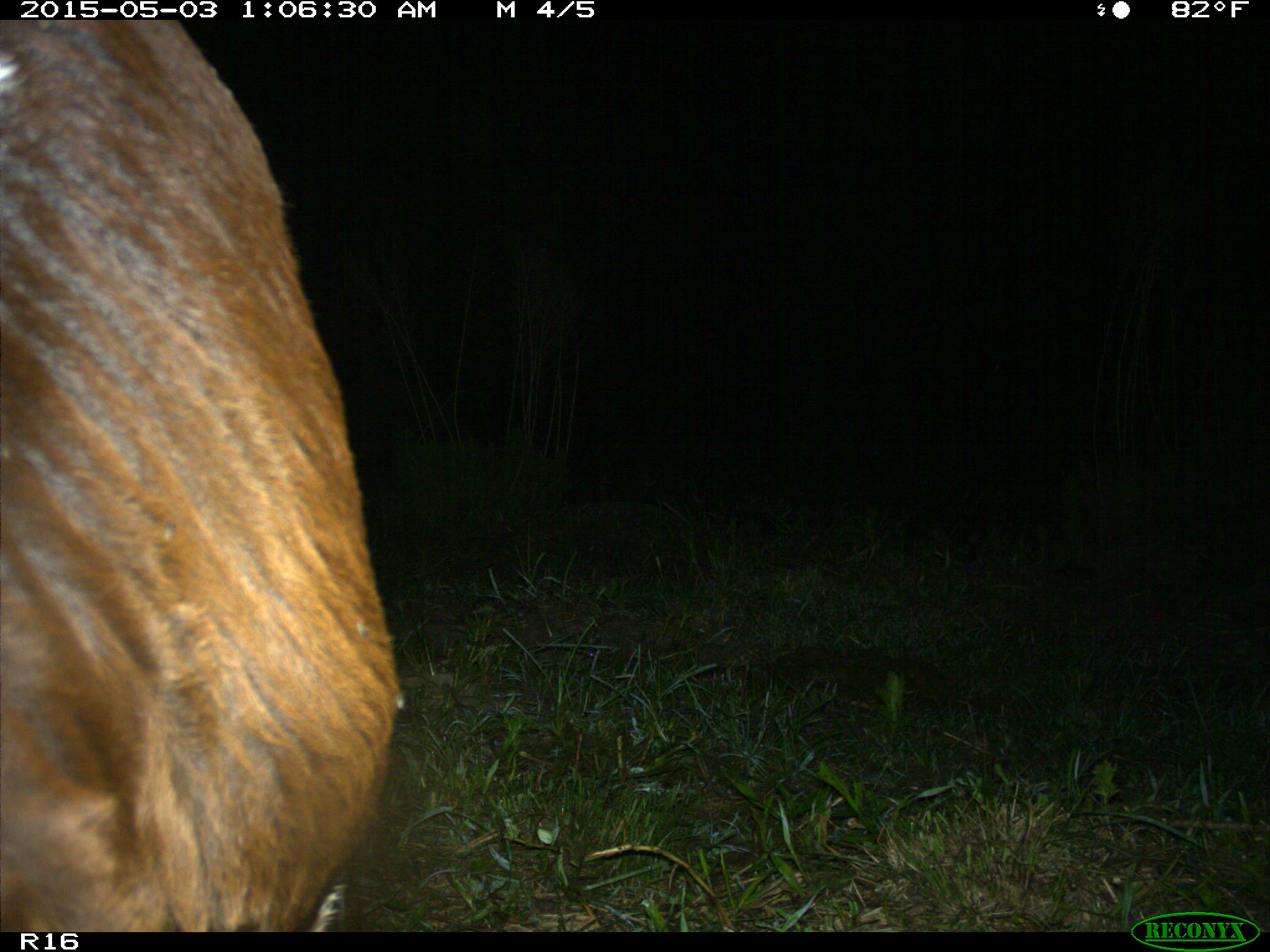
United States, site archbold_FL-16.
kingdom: Animalia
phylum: Chordata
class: Mammalia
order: Artiodactyla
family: Bovidae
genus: Bos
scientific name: Bos taurus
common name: domestic cow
Bos taurus (domestic cow).